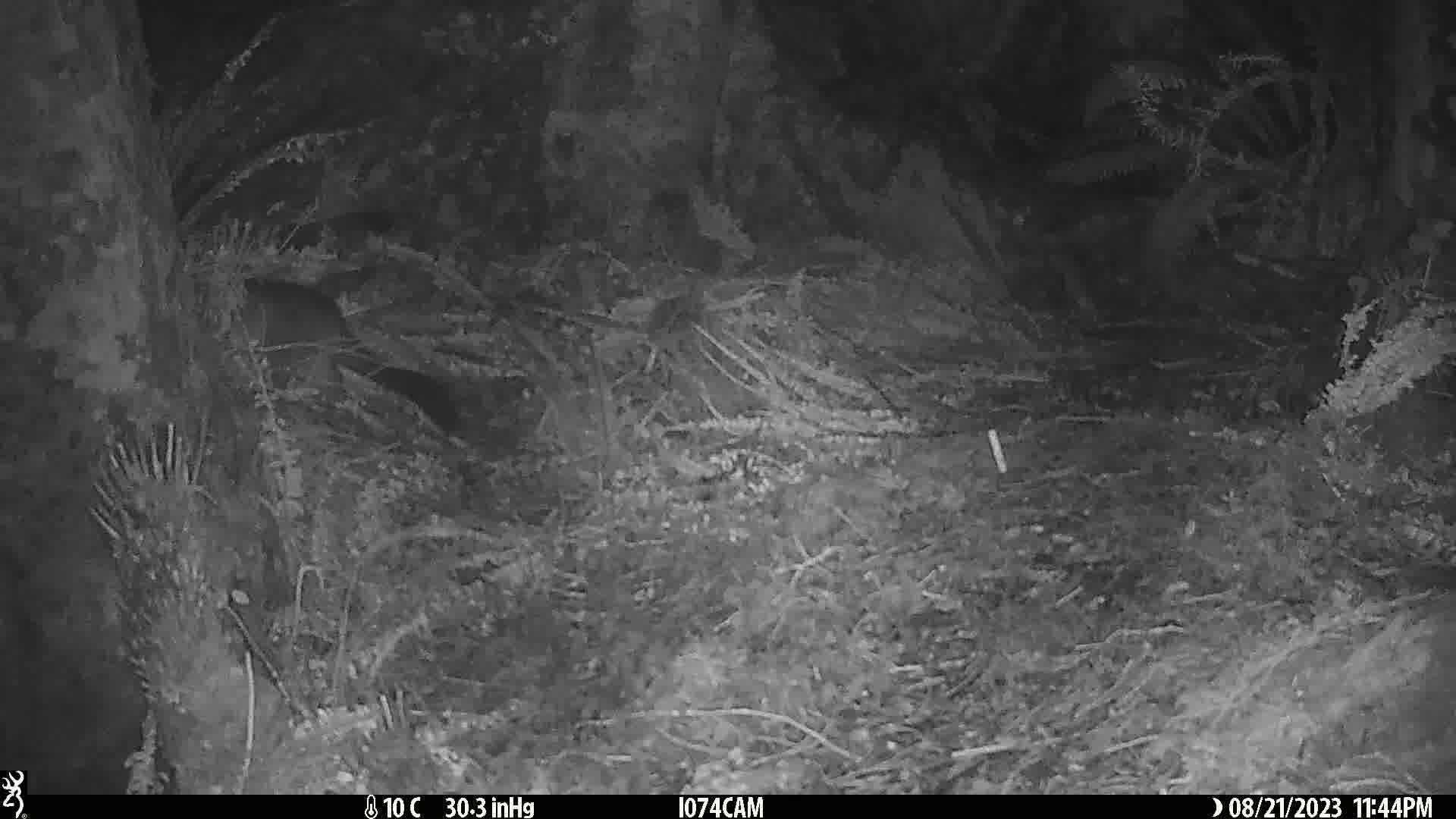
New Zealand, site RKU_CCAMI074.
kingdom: Animalia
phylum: Chordata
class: Mammalia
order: Diprotodontia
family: Phalangeridae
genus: Trichosurus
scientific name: Trichosurus vulpecula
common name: common brushtail possum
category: possum